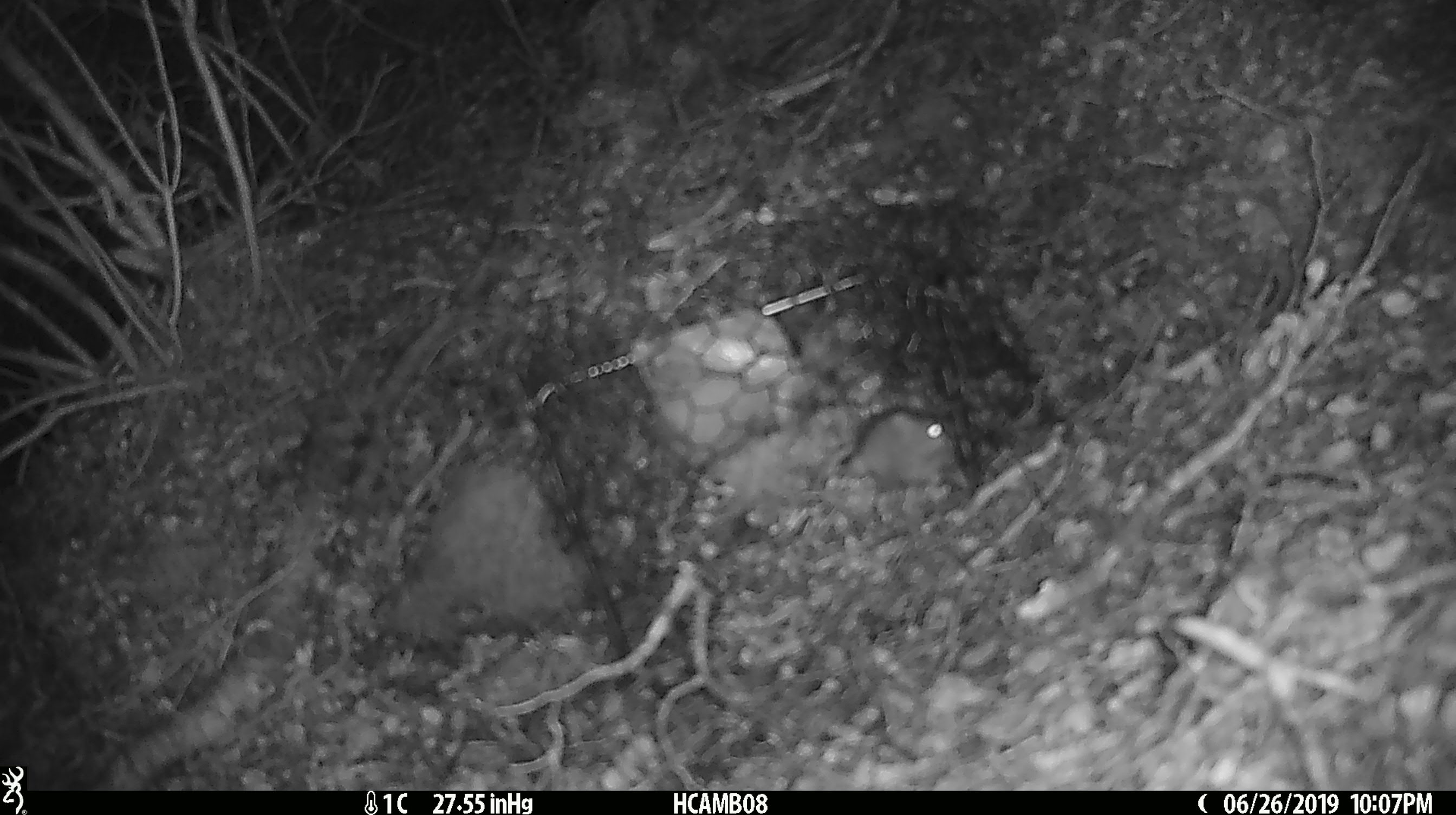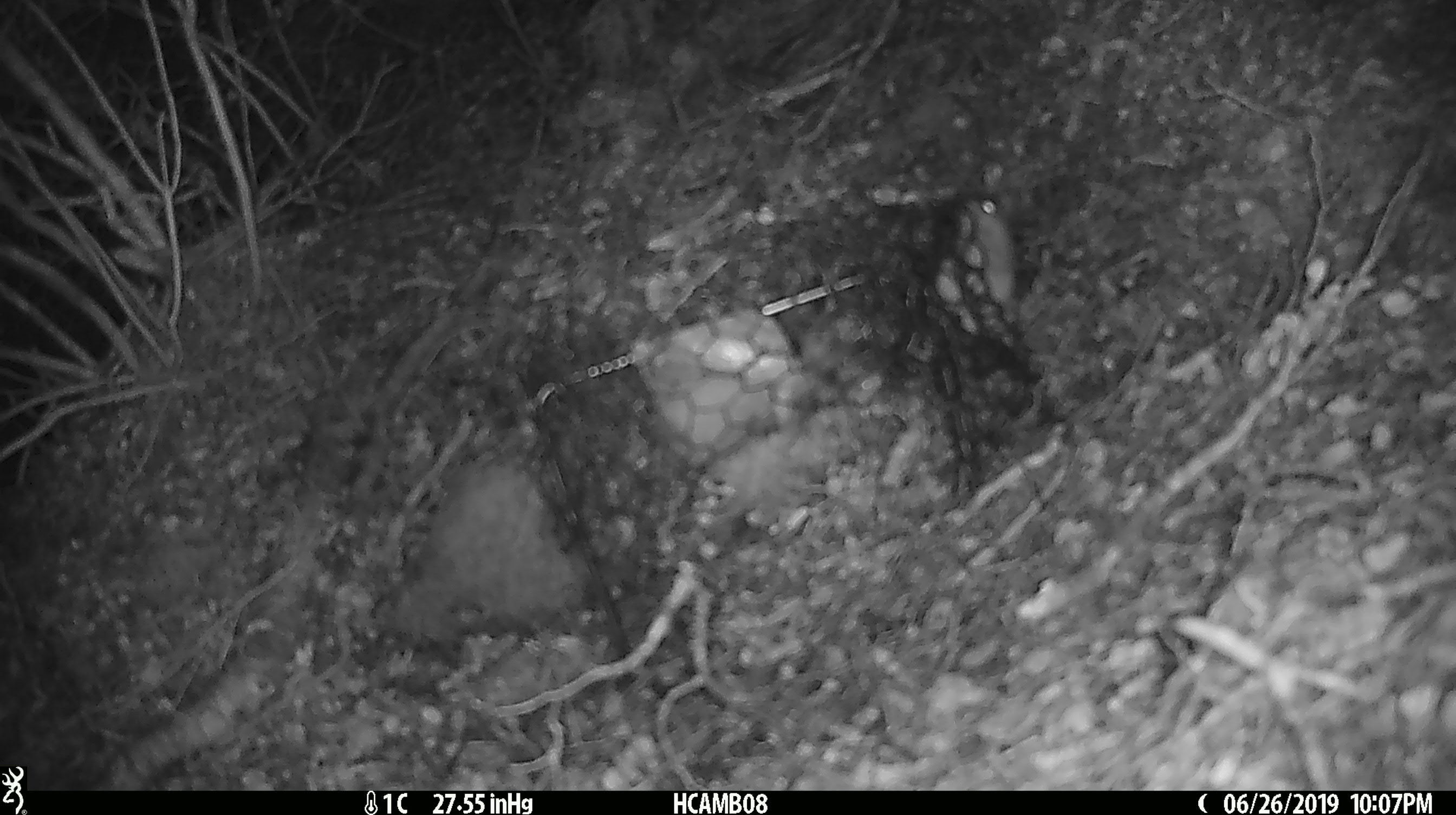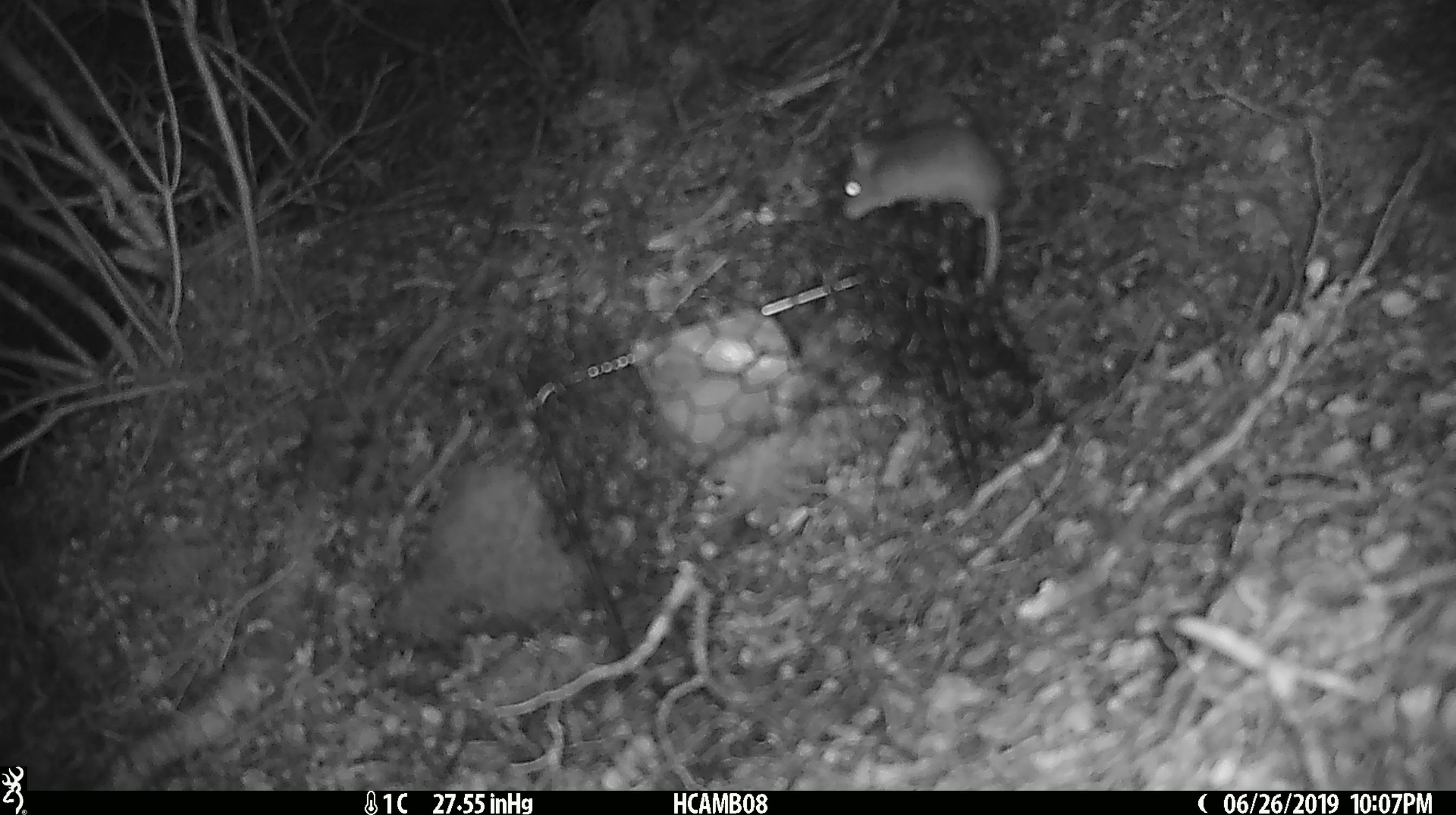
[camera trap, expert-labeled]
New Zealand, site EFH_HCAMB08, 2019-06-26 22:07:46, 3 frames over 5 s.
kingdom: Animalia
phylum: Chordata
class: Mammalia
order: Rodentia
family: Muridae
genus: Mus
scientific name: Mus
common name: mouse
Mouse (Mus).